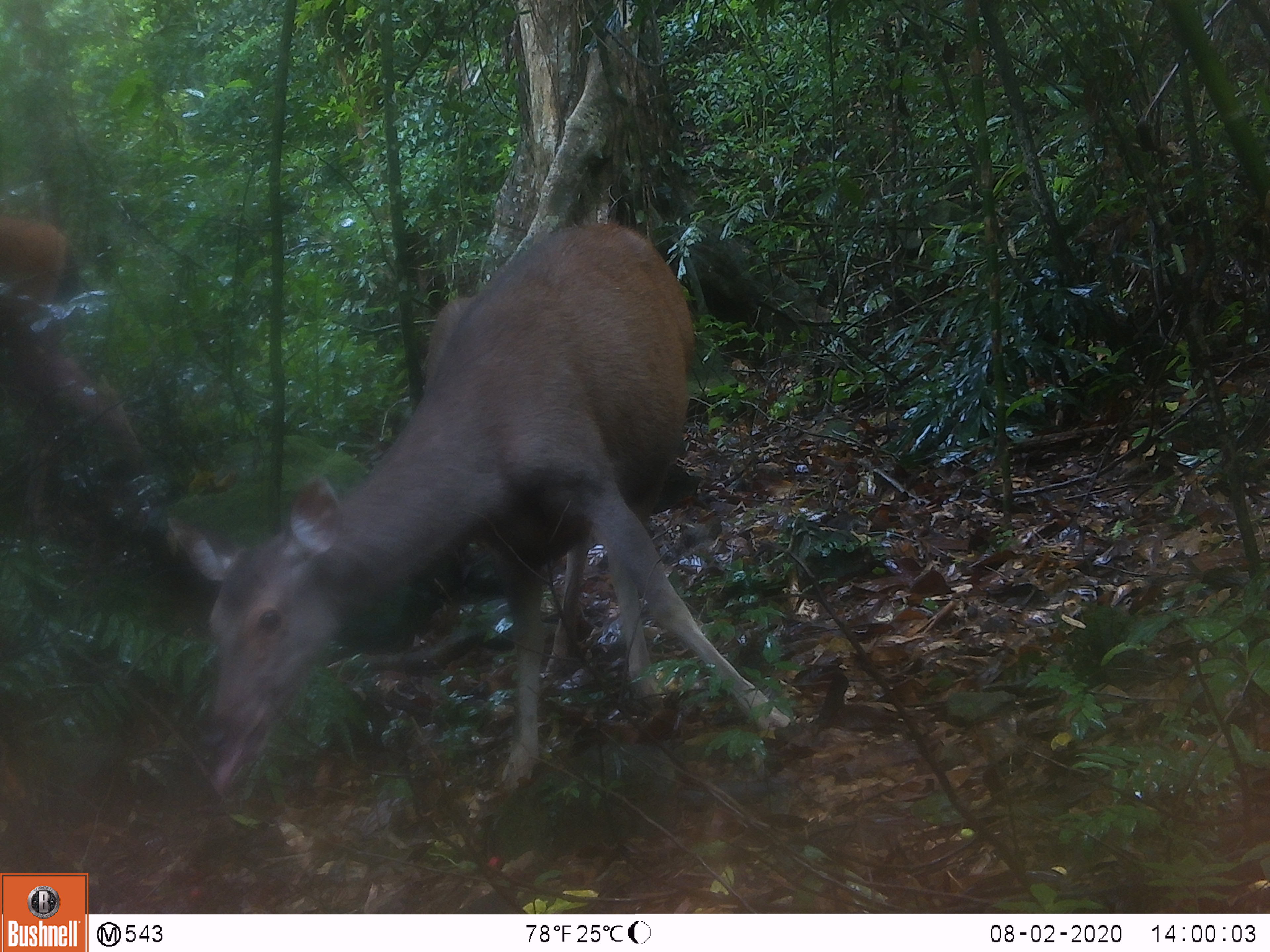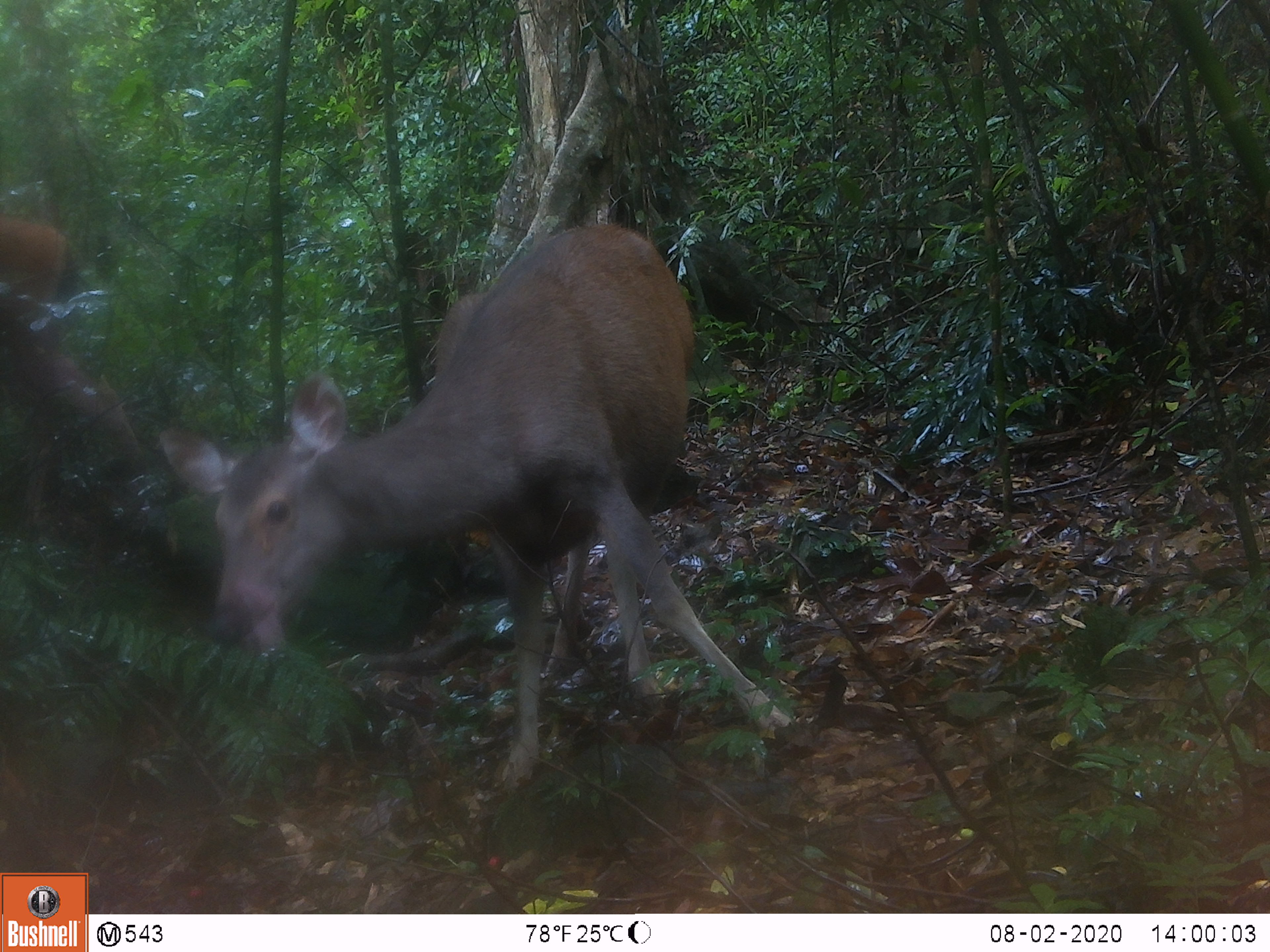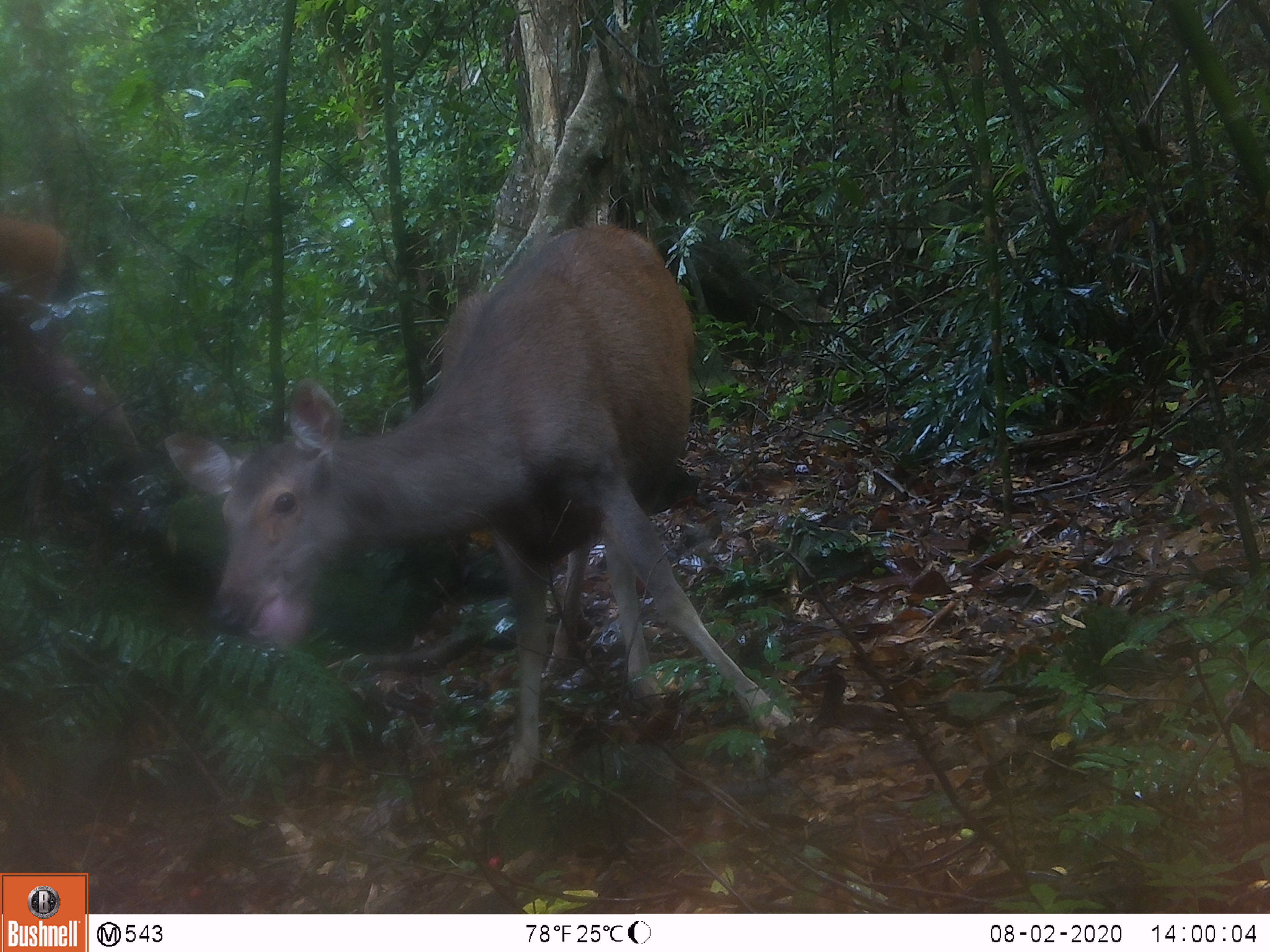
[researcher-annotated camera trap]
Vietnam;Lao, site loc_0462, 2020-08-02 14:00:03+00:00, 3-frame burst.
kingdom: Animalia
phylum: Chordata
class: Mammalia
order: Artiodactyla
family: Cervidae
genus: Rusa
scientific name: Rusa unicolor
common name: sambar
Sambar (Rusa unicolor). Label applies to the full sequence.